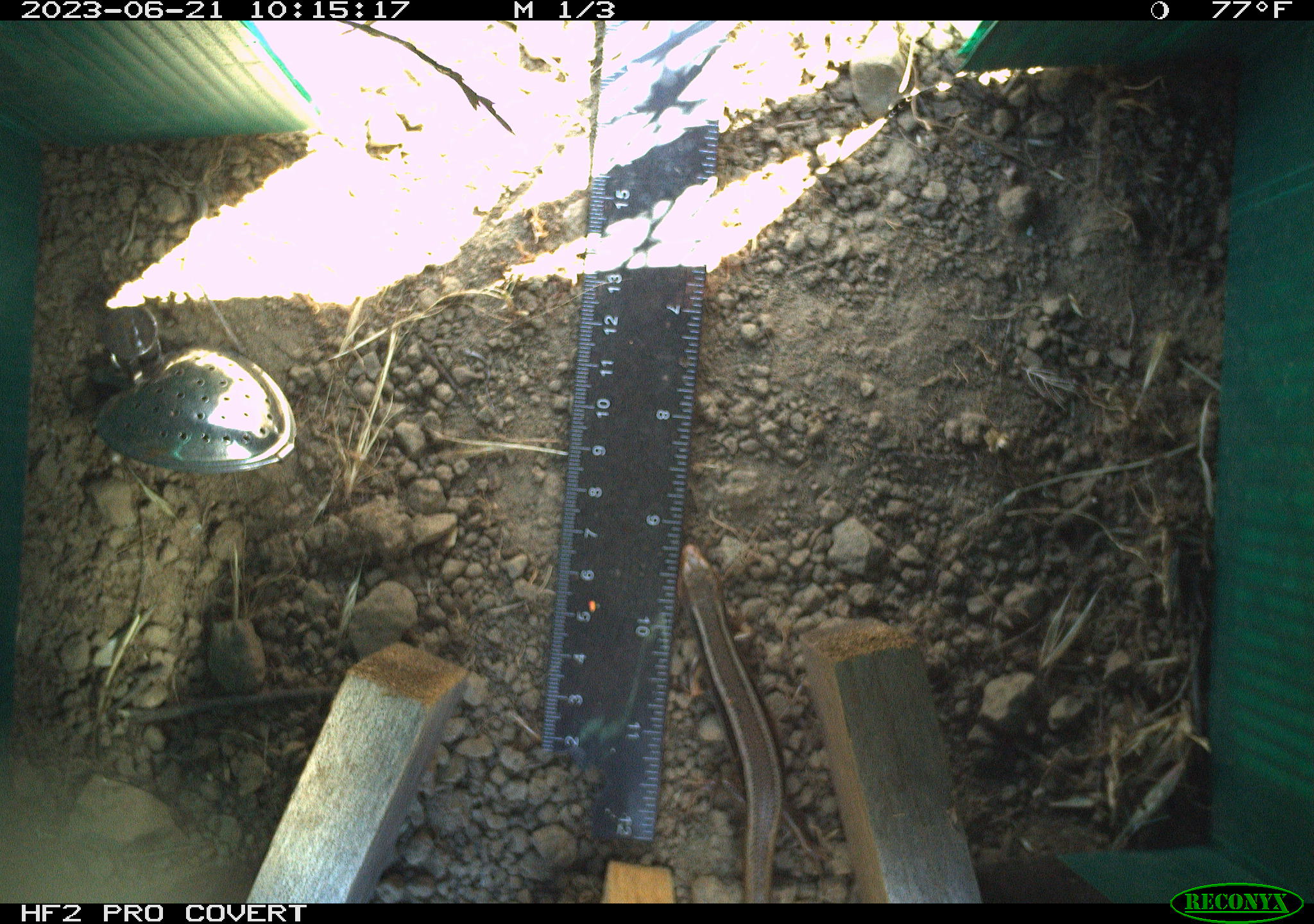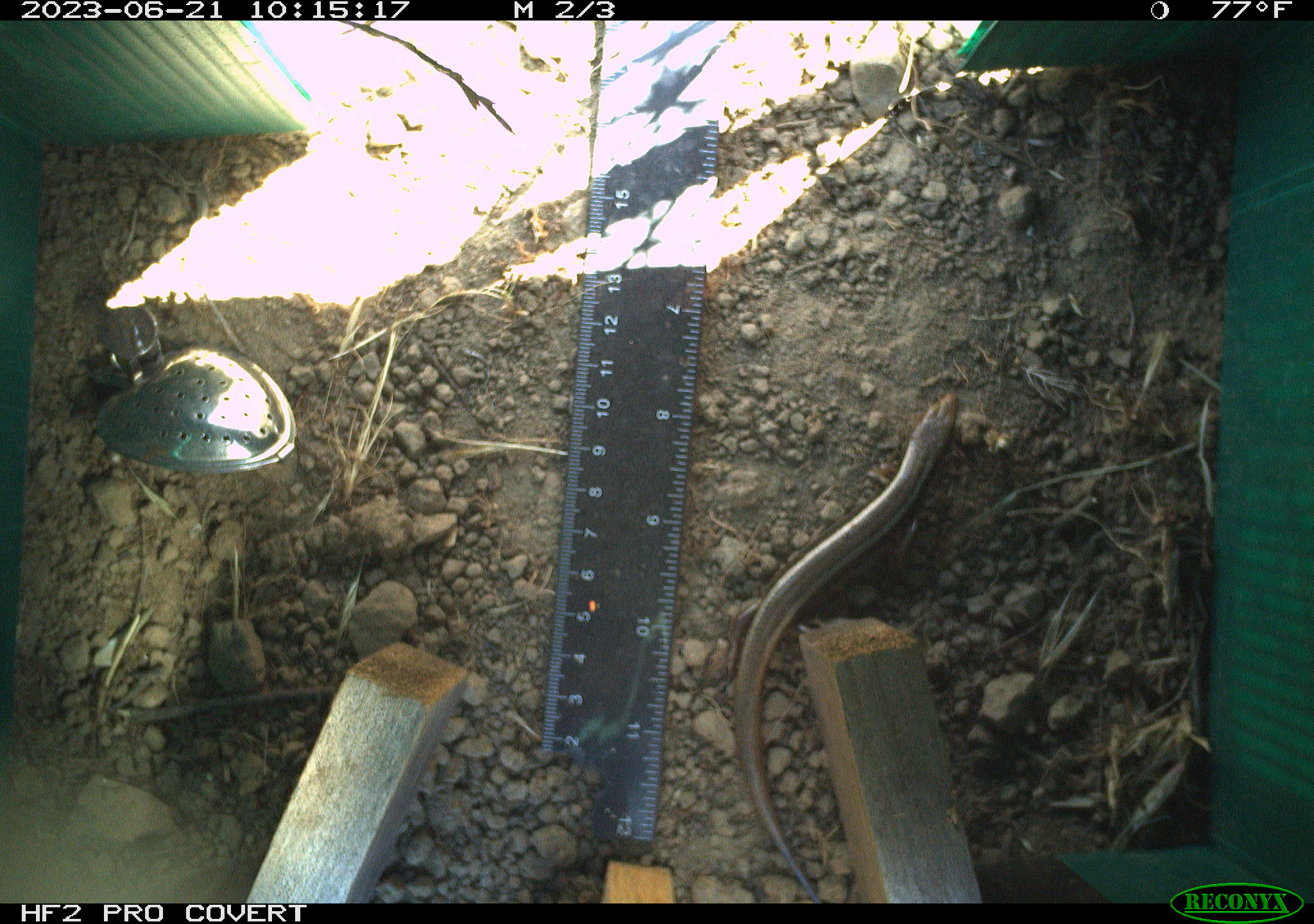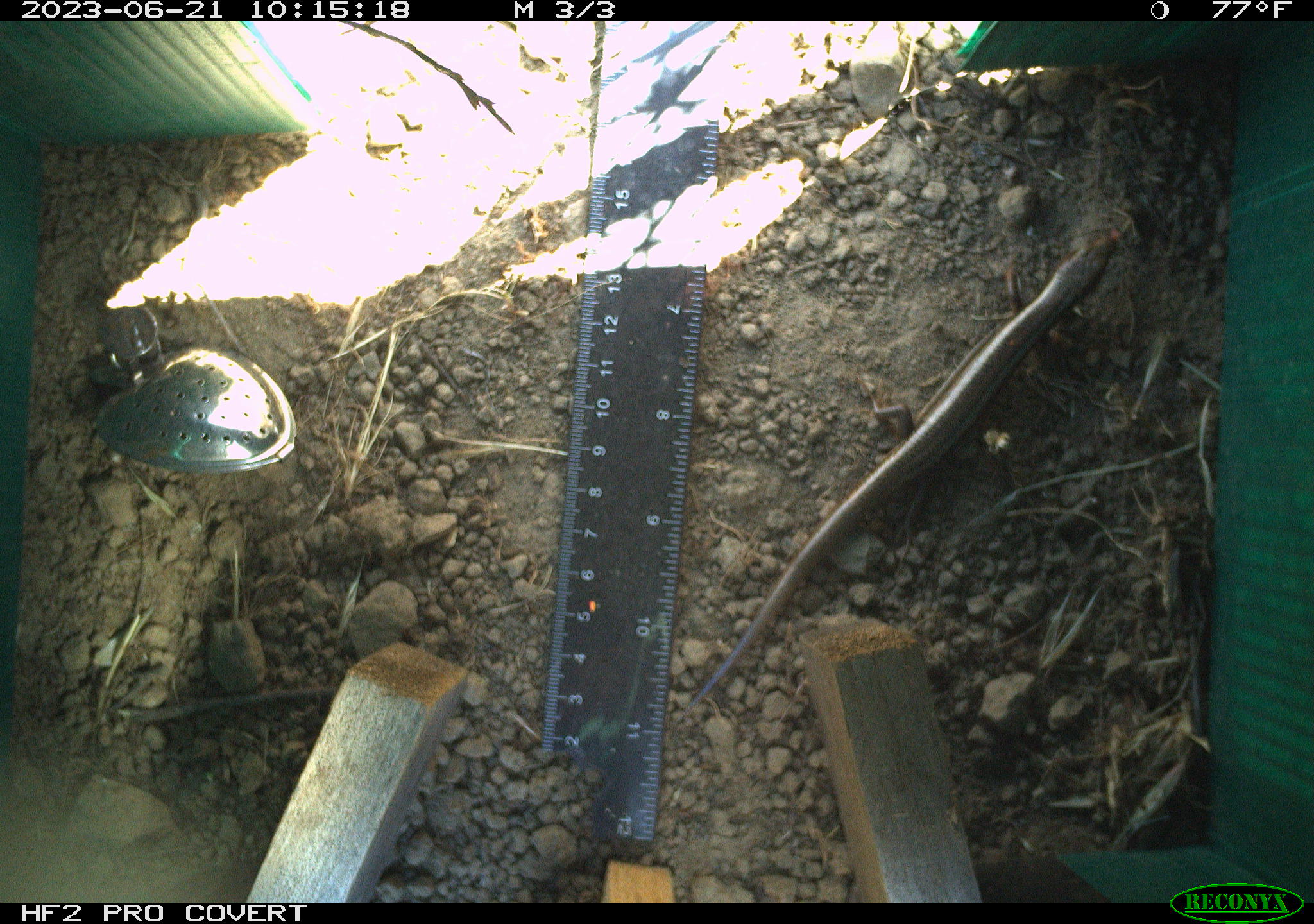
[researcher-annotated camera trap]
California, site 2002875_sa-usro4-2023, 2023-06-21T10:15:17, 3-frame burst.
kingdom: Animalia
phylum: Chordata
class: Reptilia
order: Squamata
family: Scincidae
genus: Plestiodon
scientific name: Plestiodon skiltonianus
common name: western skink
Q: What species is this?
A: Western skink (Plestiodon skiltonianus).